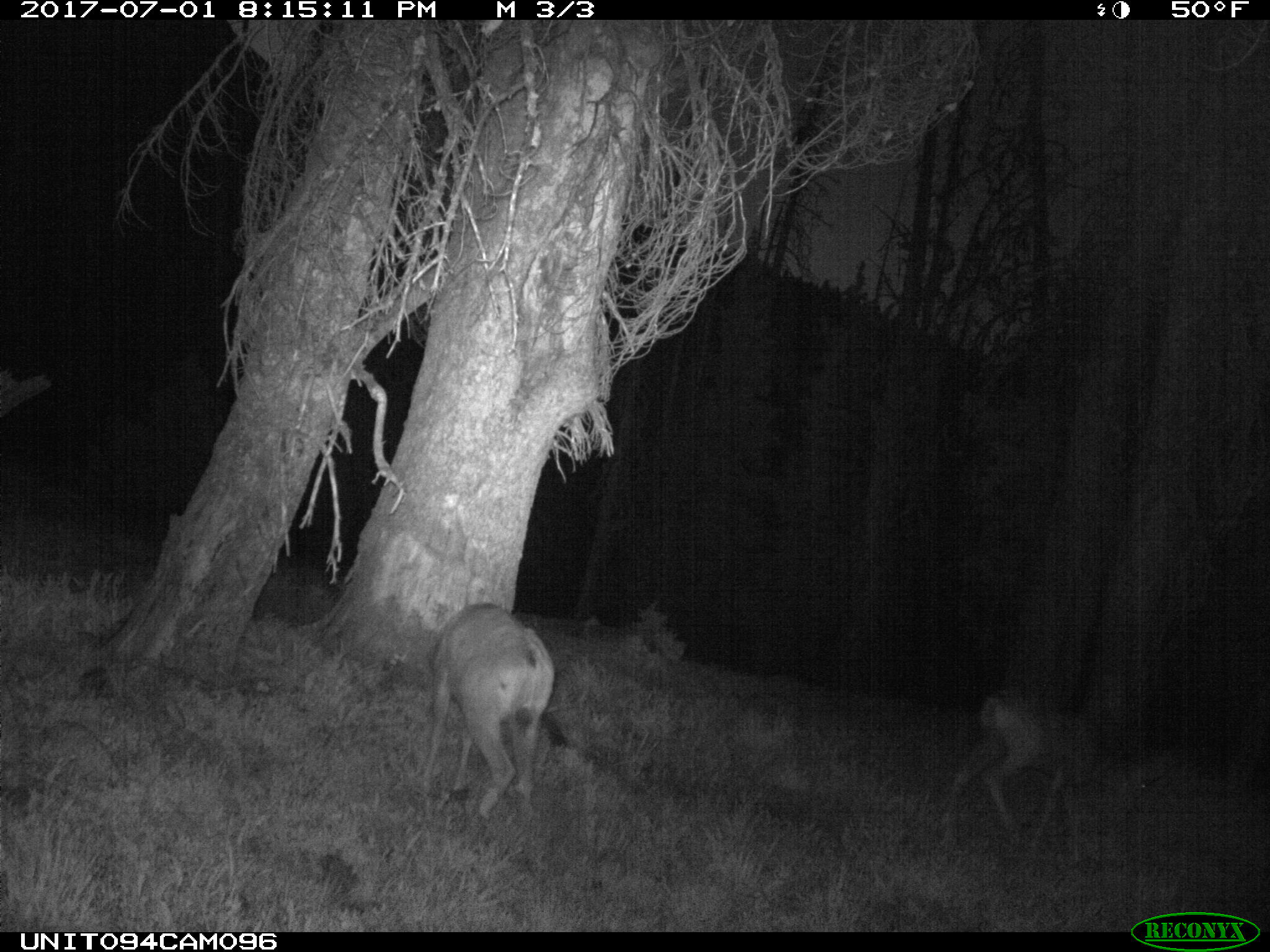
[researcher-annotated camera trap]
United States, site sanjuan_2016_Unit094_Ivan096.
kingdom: Animalia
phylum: Chordata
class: Mammalia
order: Artiodactyla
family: Cervidae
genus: Odocoileus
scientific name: Odocoileus hemionus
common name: mule deer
Odocoileus hemionus (mule deer).